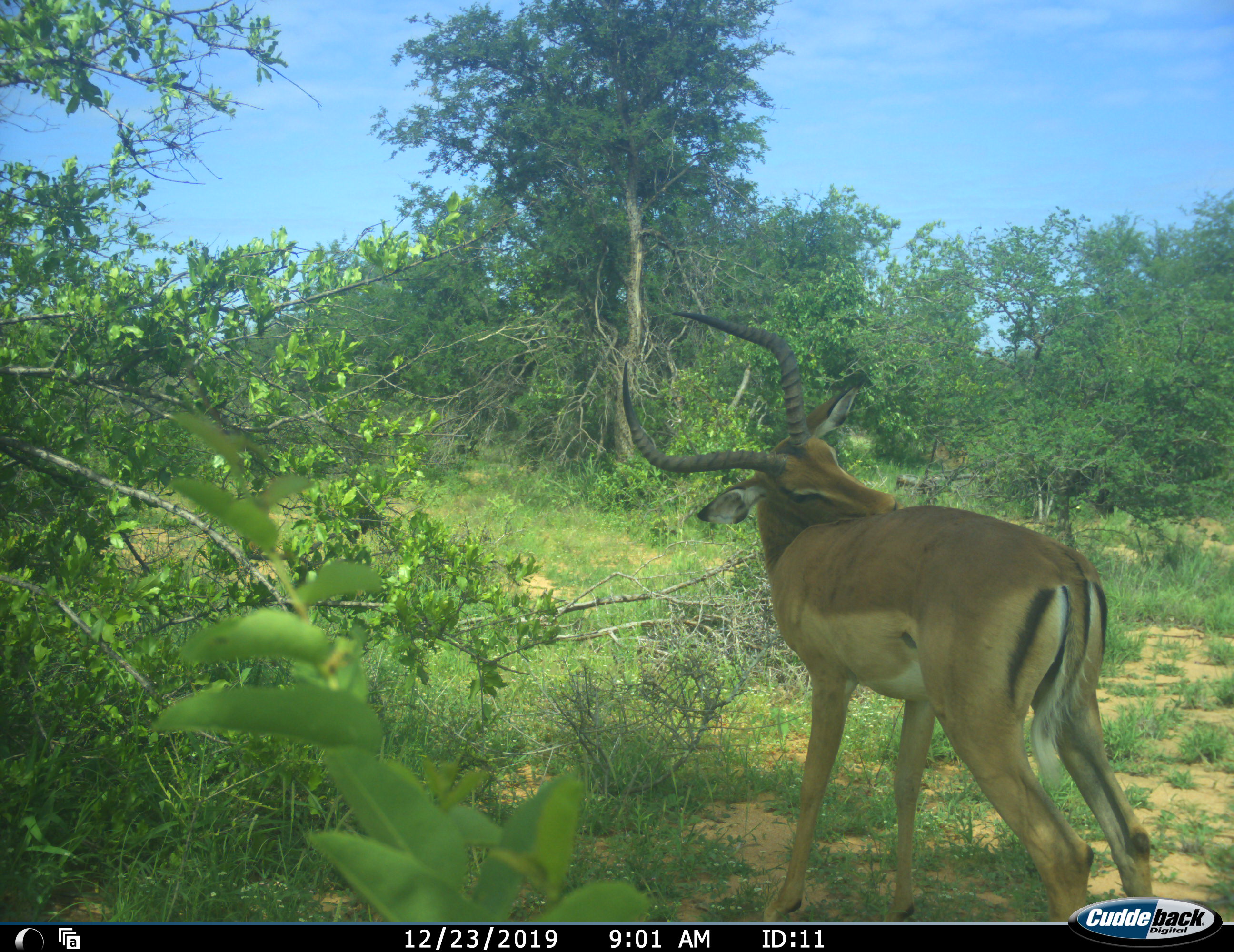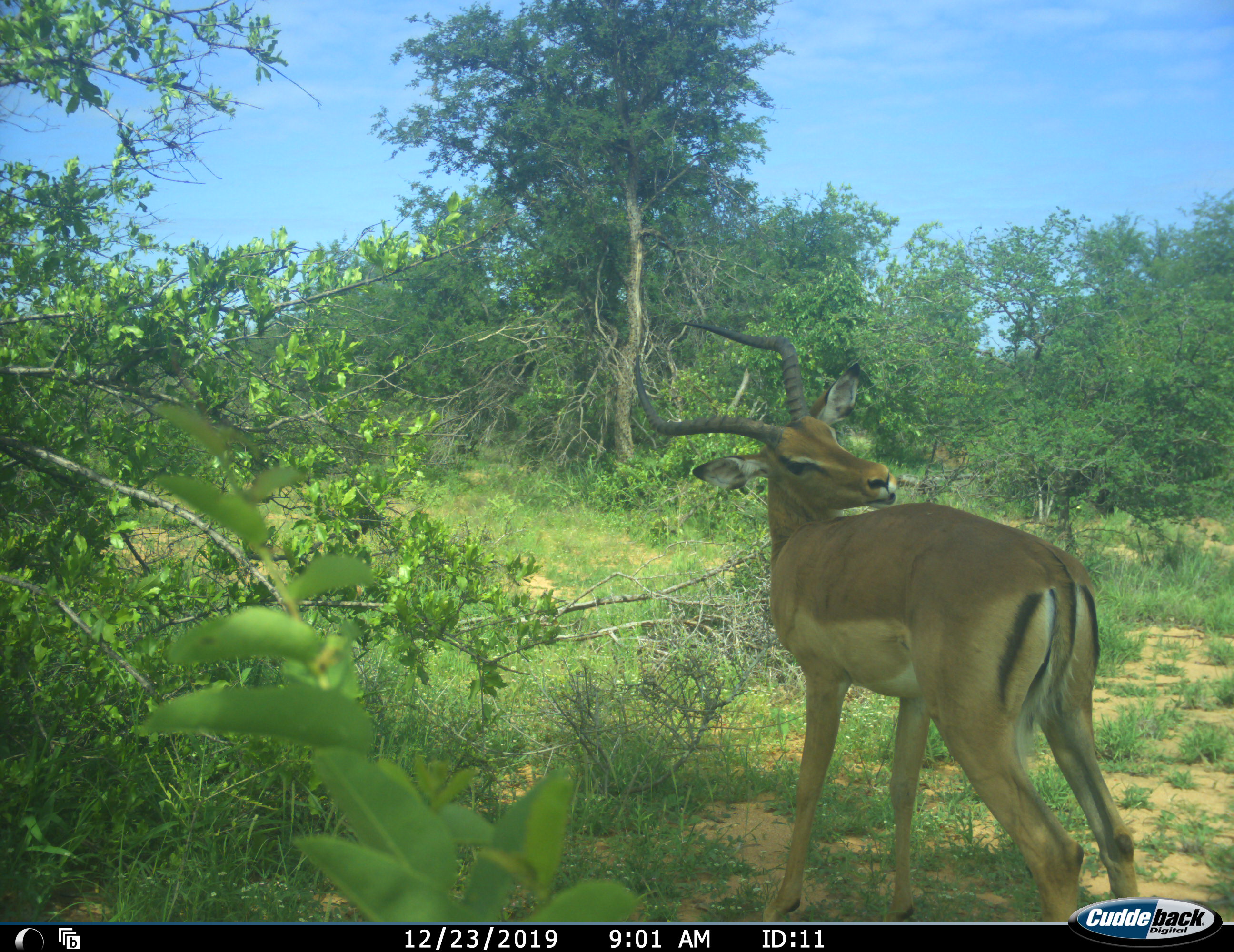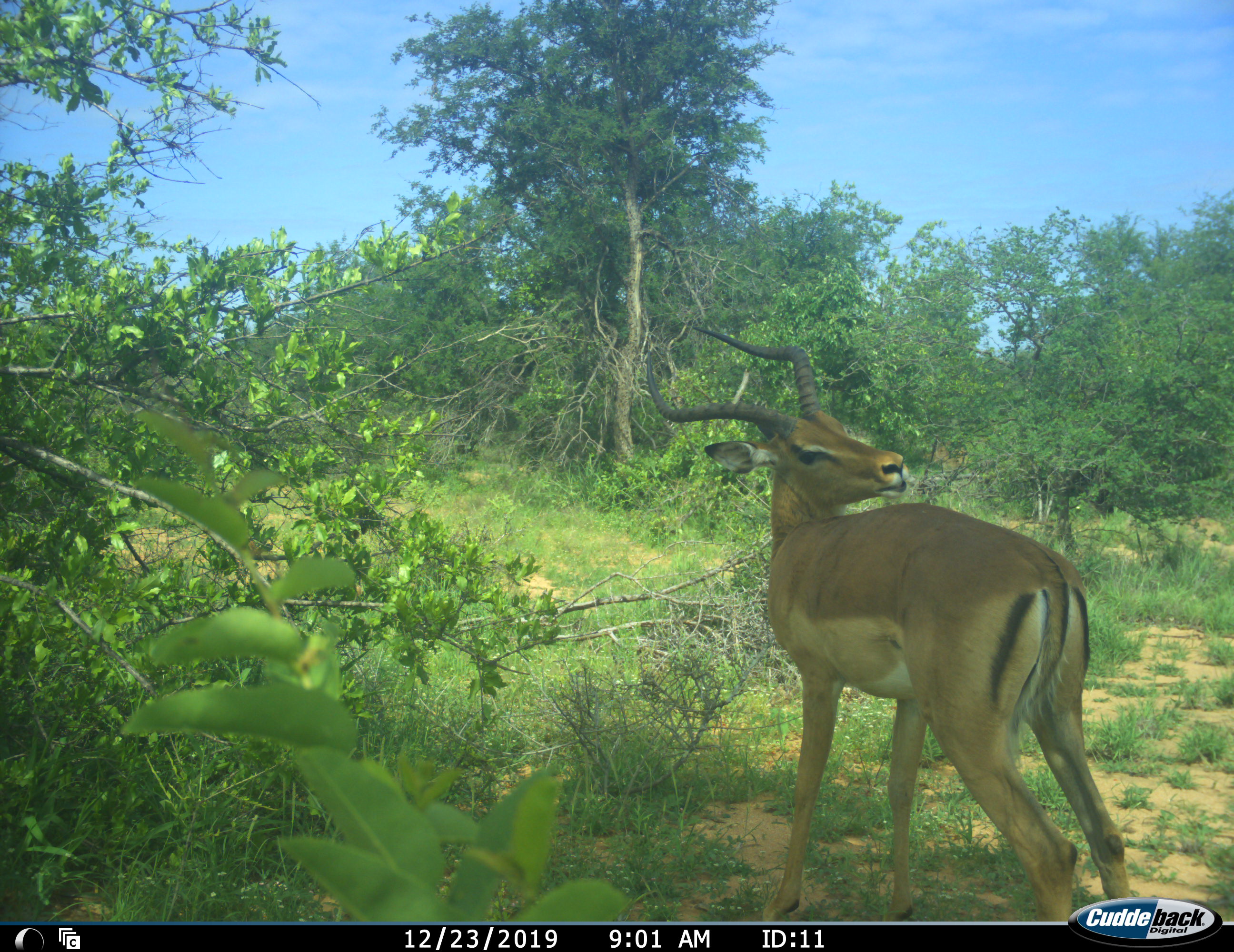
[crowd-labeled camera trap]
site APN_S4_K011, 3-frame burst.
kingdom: Animalia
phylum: Chordata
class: Mammalia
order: Artiodactyla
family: Bovidae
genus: Aepyceros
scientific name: Aepyceros melampus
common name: impala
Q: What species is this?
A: Impala (Aepyceros melampus).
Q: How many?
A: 1.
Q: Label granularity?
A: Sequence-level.